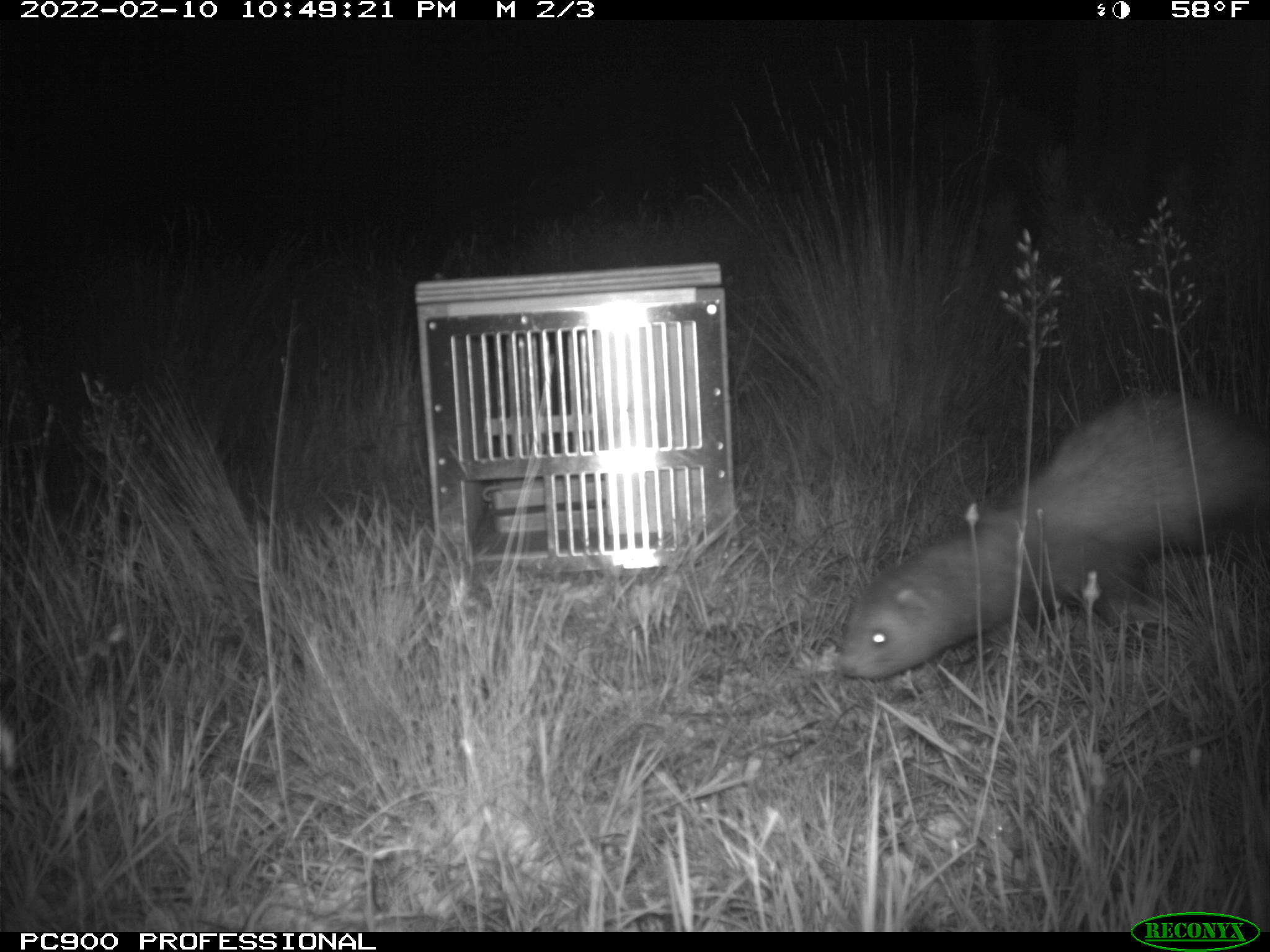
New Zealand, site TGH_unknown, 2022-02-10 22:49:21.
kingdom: Animalia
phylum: Chordata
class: Mammalia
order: Carnivora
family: Mustelidae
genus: Mustela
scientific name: Mustela furo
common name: ferret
Ferret (Mustela furo).